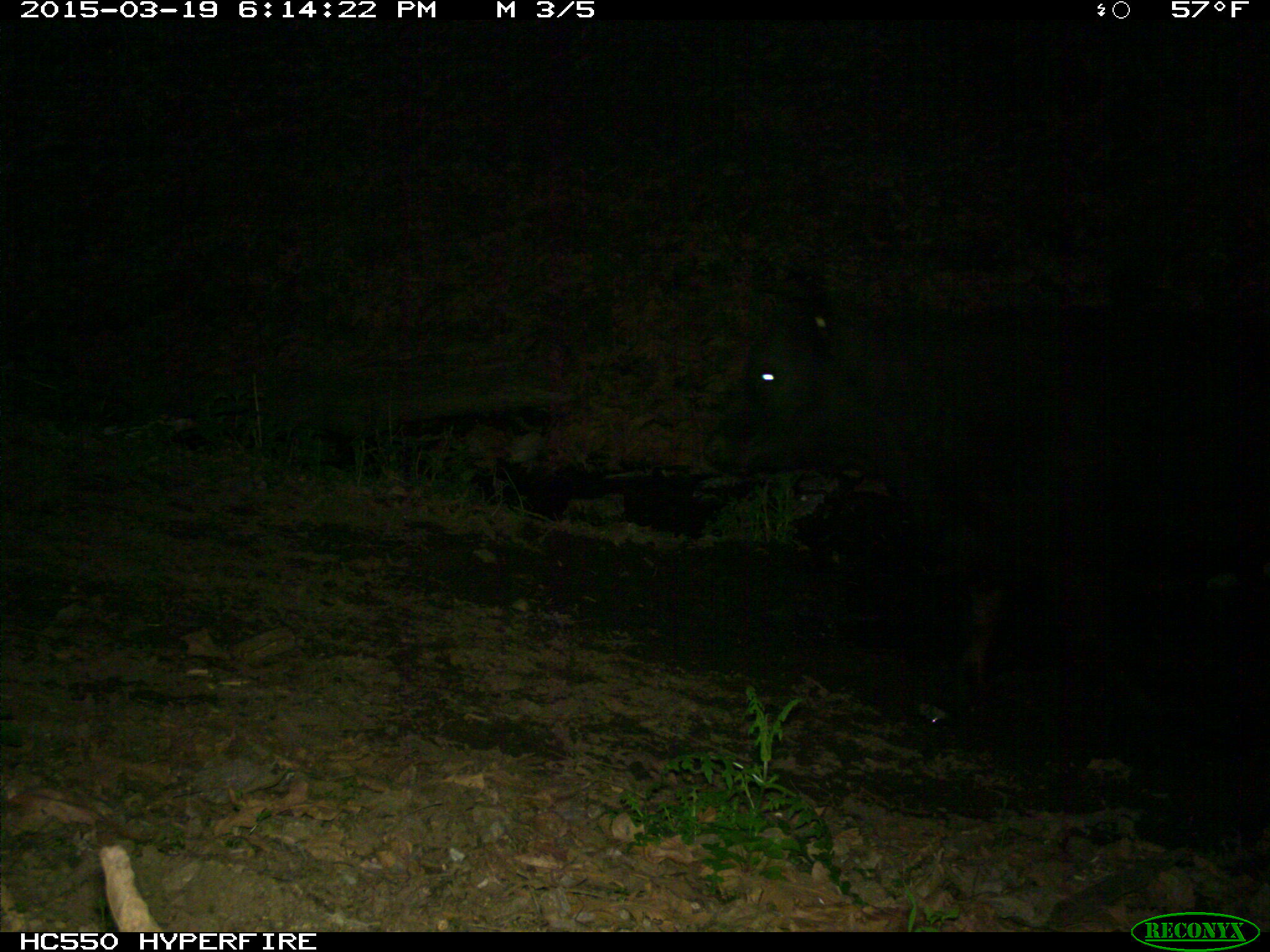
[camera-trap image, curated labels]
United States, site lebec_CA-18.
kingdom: Animalia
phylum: Chordata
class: Mammalia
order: Artiodactyla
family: Bovidae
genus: Bos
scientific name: Bos taurus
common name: domestic cow